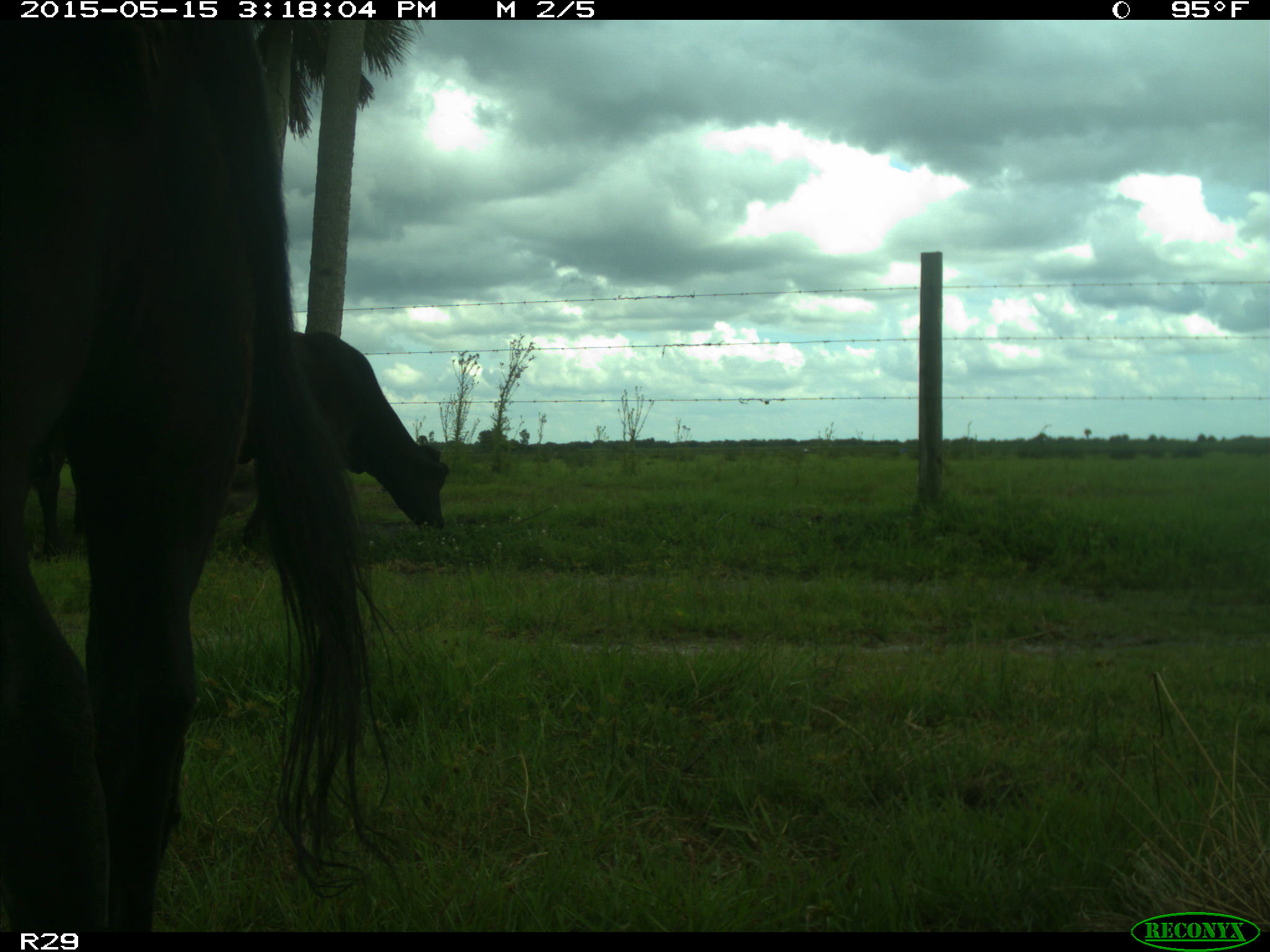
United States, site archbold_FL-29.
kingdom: Animalia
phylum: Chordata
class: Mammalia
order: Artiodactyla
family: Bovidae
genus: Bos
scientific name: Bos taurus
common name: domestic cow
Bos taurus (domestic cow).